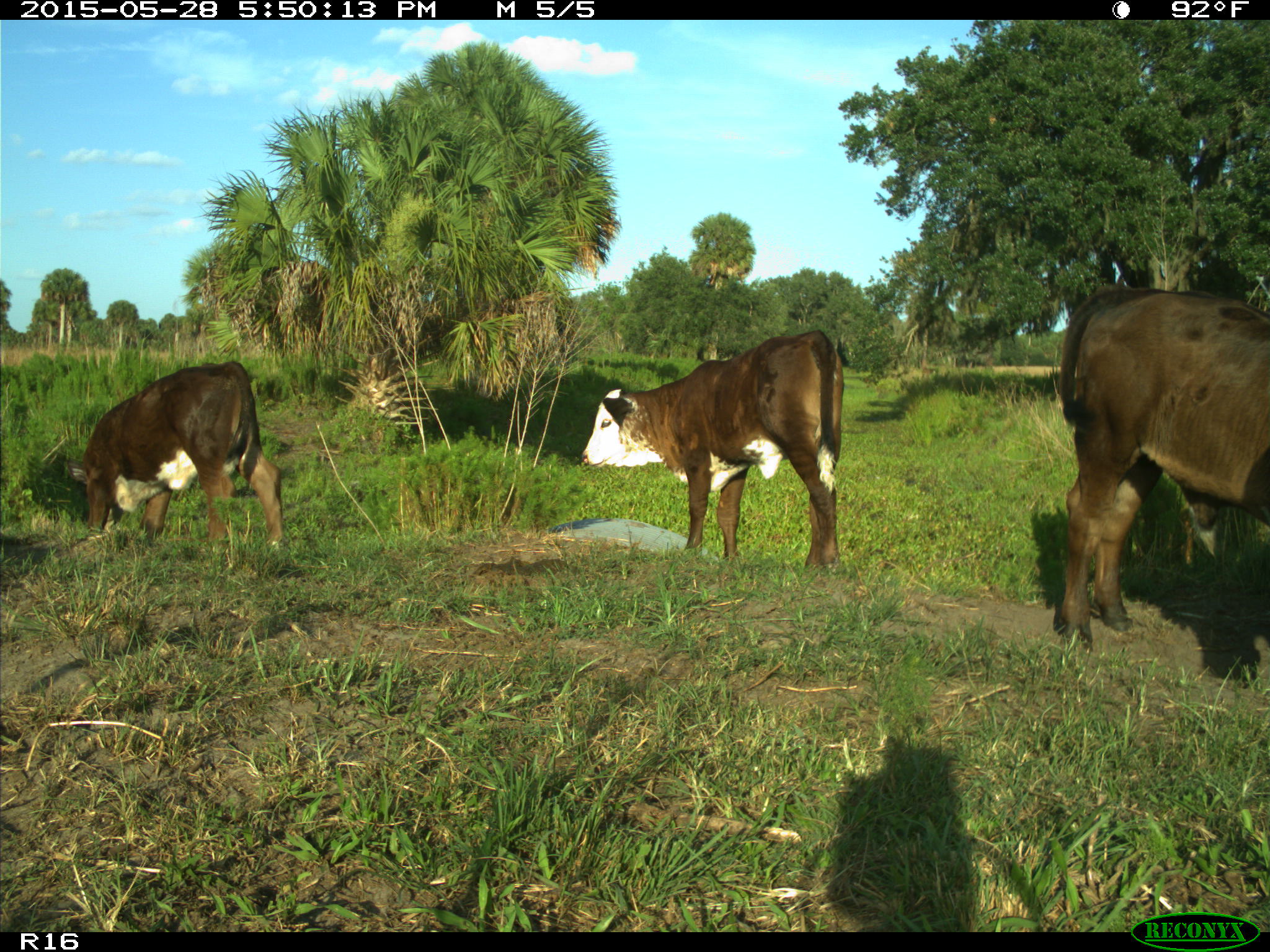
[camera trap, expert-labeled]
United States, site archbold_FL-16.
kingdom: Animalia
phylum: Chordata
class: Mammalia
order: Artiodactyla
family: Bovidae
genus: Bos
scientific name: Bos taurus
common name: domestic cow